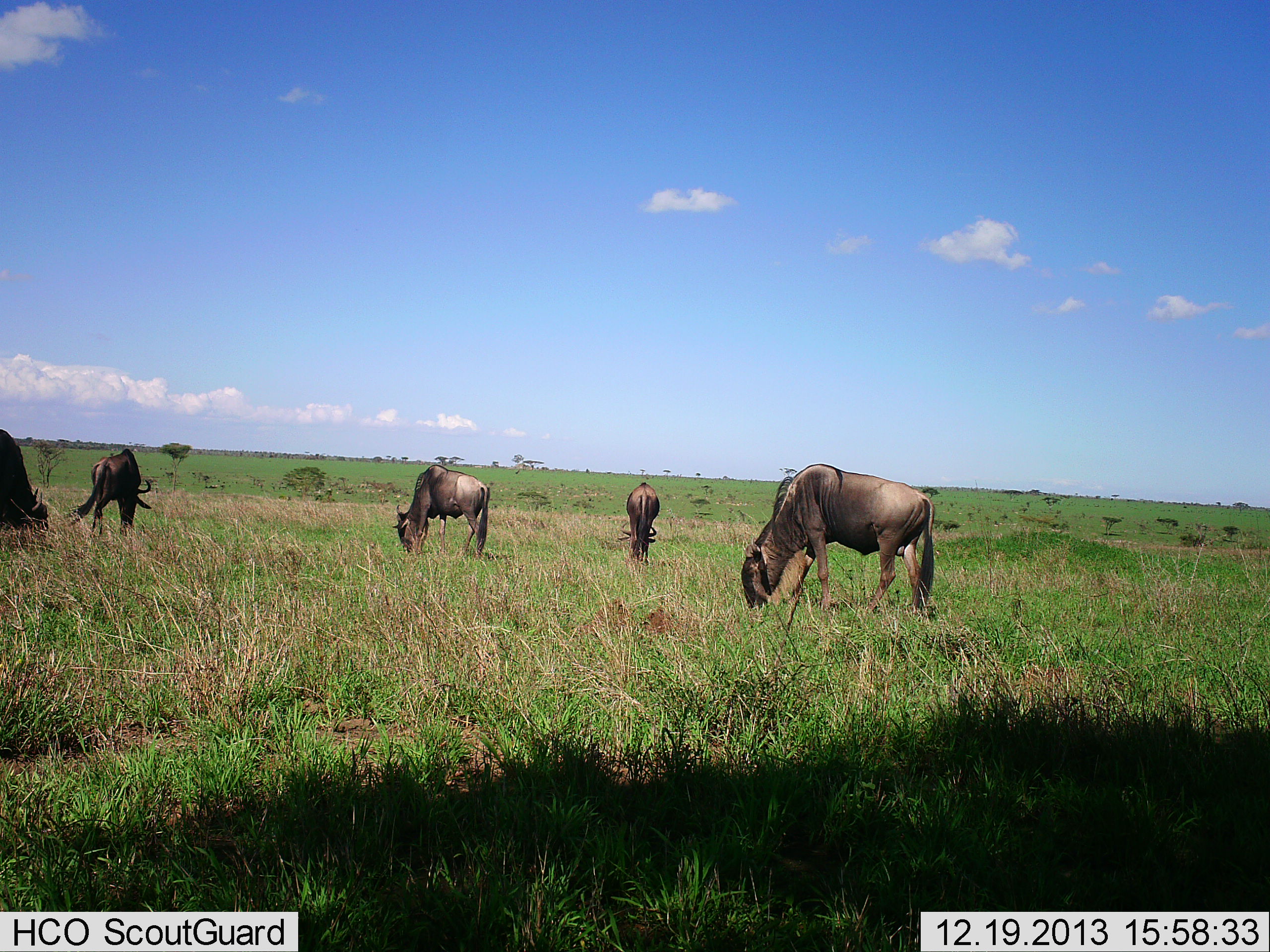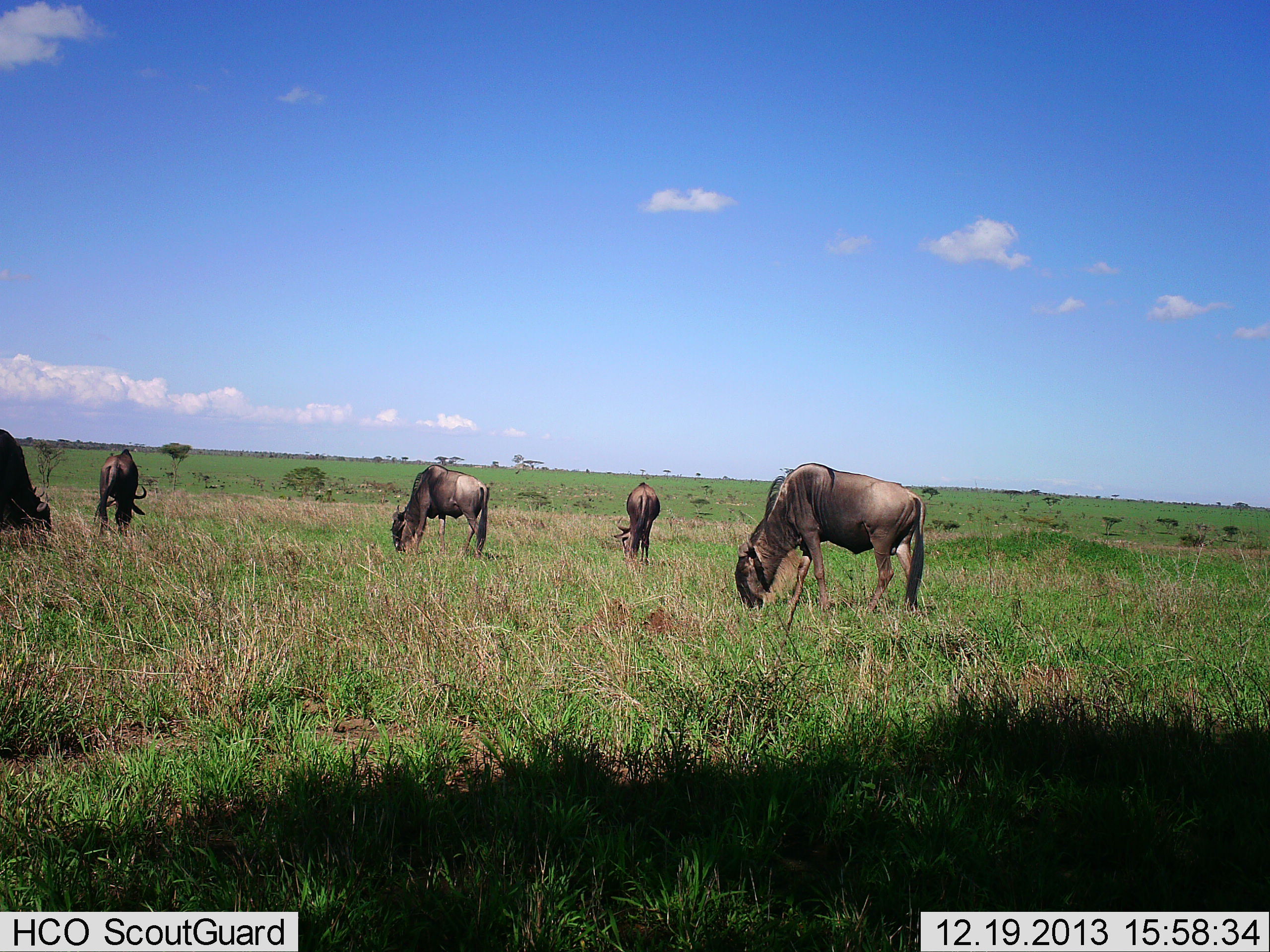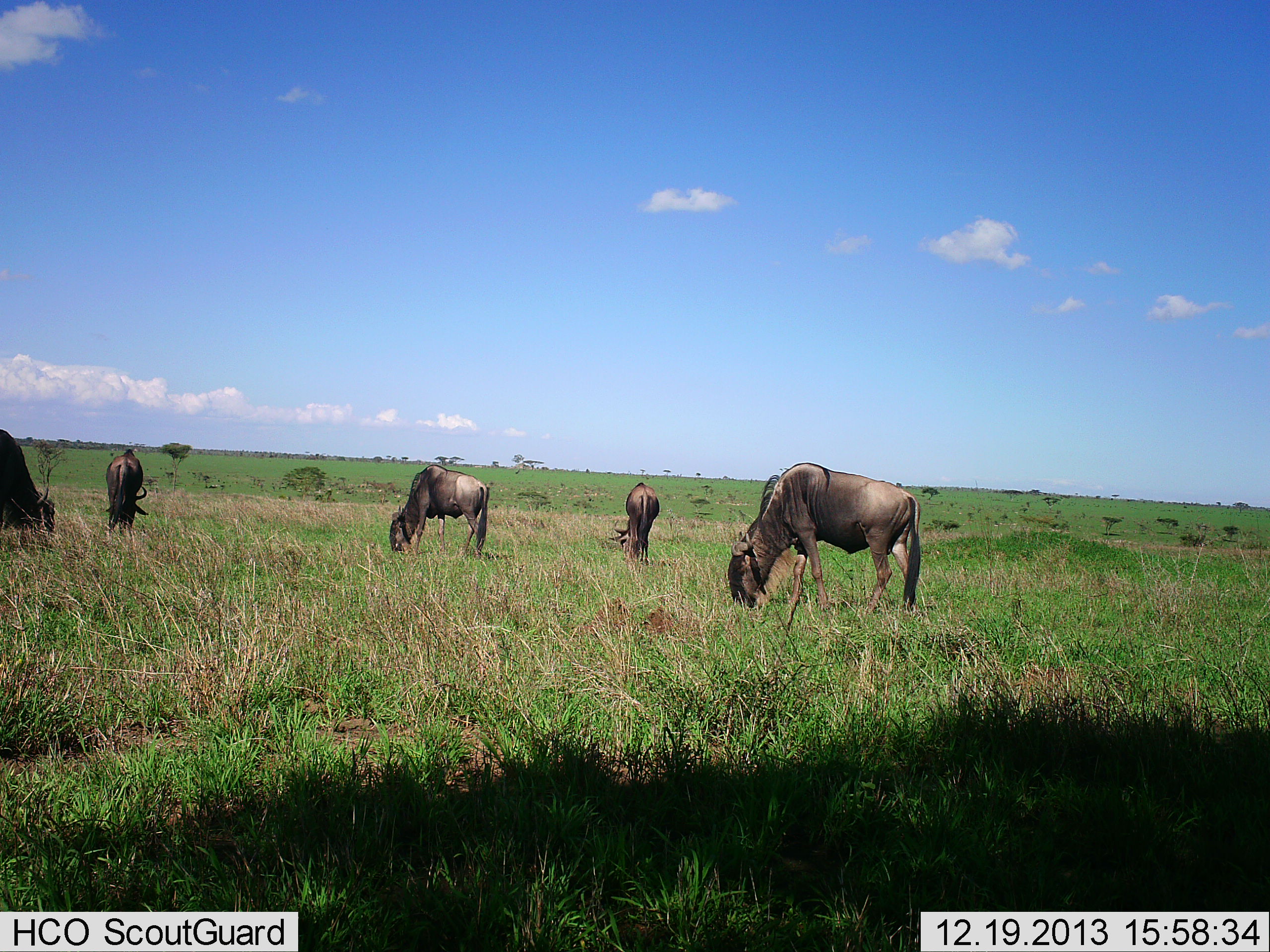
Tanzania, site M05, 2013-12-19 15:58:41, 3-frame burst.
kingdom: Animalia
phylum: Chordata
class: Mammalia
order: Artiodactyla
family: Bovidae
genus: Connochaetes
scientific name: Connochaetes taurinus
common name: blue wildebeest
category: wildebeest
Wildebeest (blue wildebeest) (Connochaetes taurinus), count 5. Behavior (volunteer vote fractions): standing 30%, resting 10%, moving 0%, interacting 0%. Young present (vote fraction): 0%. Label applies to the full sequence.